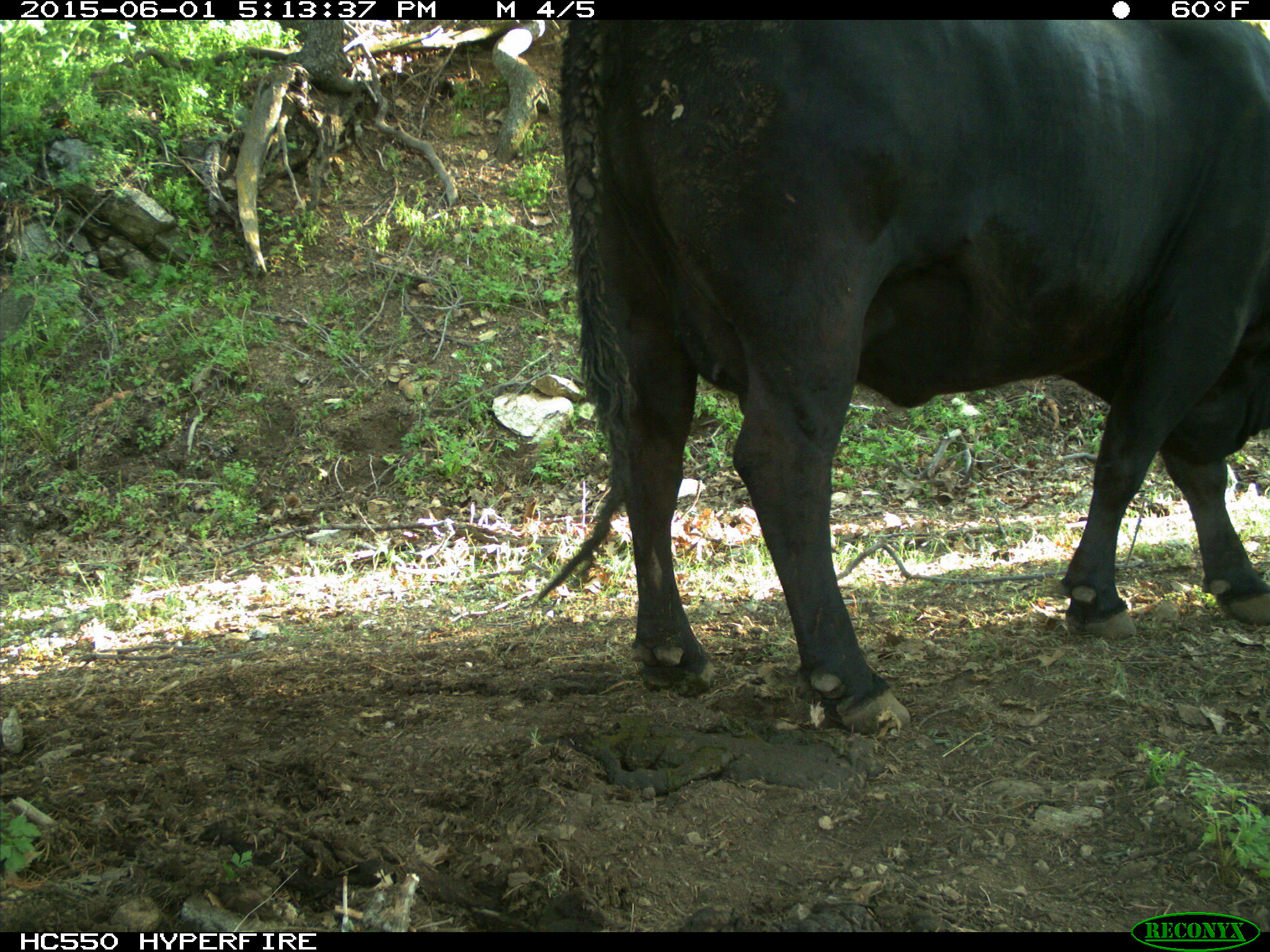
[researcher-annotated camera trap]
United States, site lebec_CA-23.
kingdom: Animalia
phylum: Chordata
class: Mammalia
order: Artiodactyla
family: Bovidae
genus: Bos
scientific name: Bos taurus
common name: domestic cow